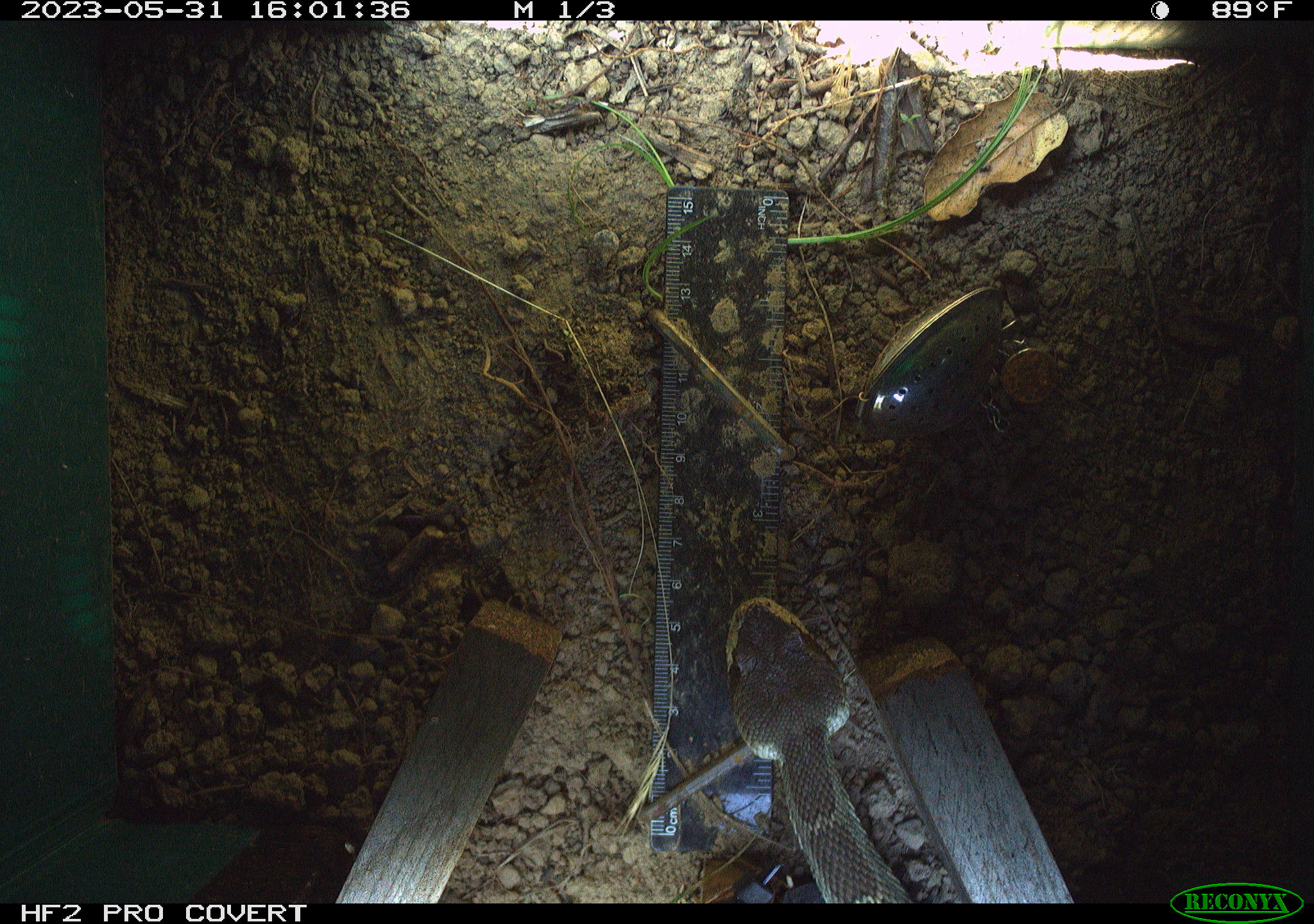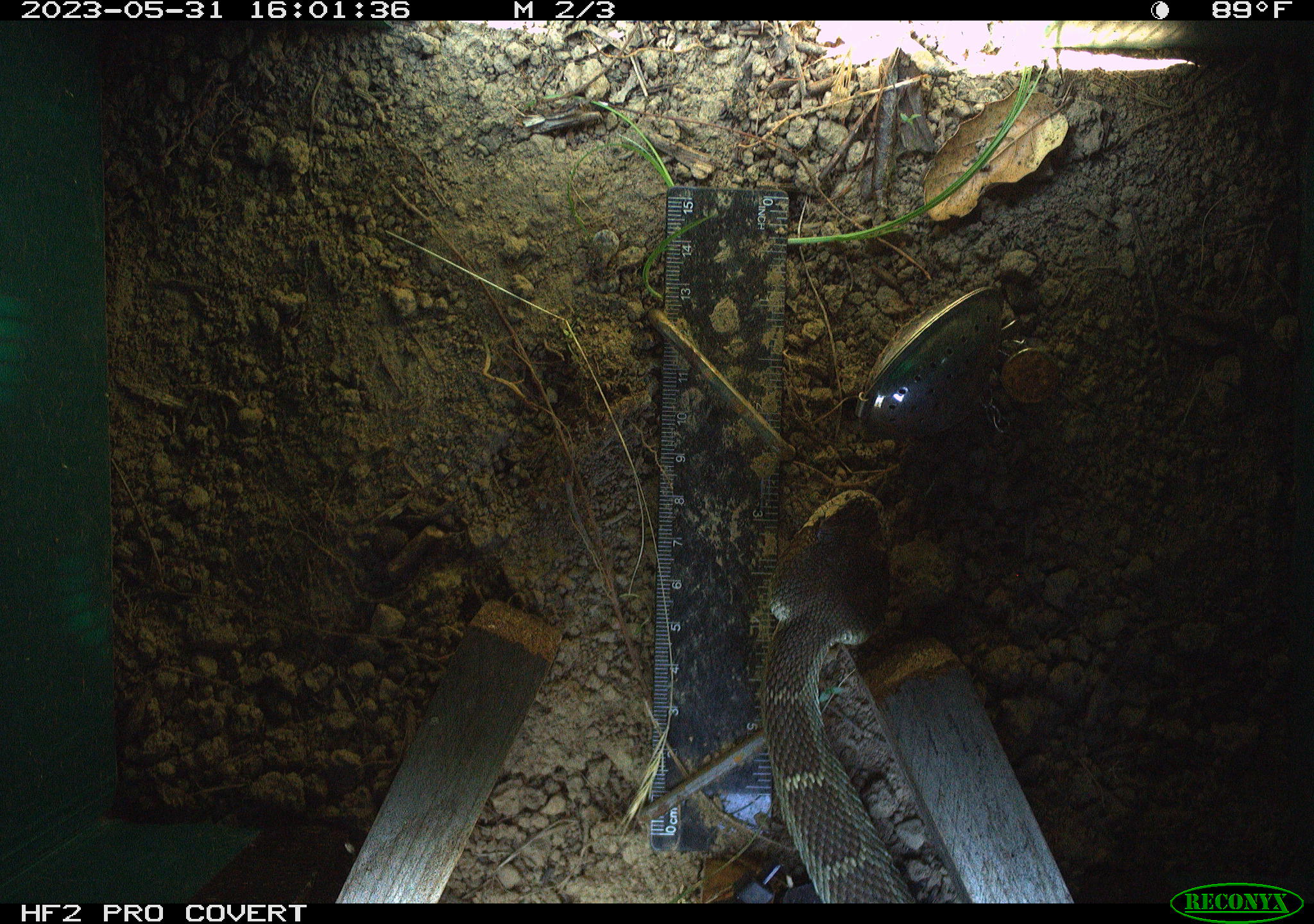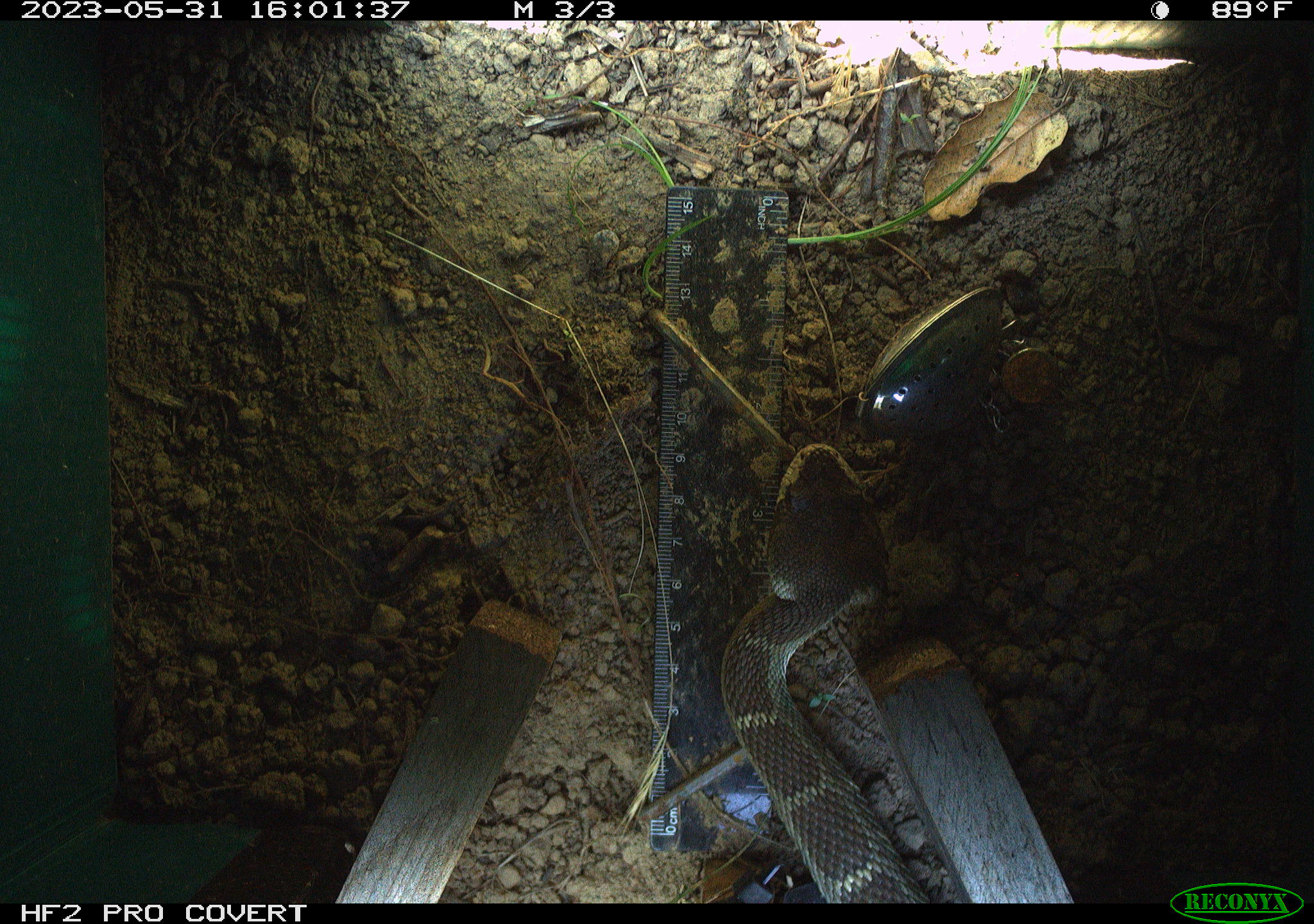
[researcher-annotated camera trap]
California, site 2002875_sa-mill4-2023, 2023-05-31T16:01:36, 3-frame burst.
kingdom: Animalia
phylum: Chordata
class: Reptilia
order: Squamata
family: Viperidae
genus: Crotalus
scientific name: Crotalus oreganus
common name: western rattlesnake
Western rattlesnake (Crotalus oreganus).